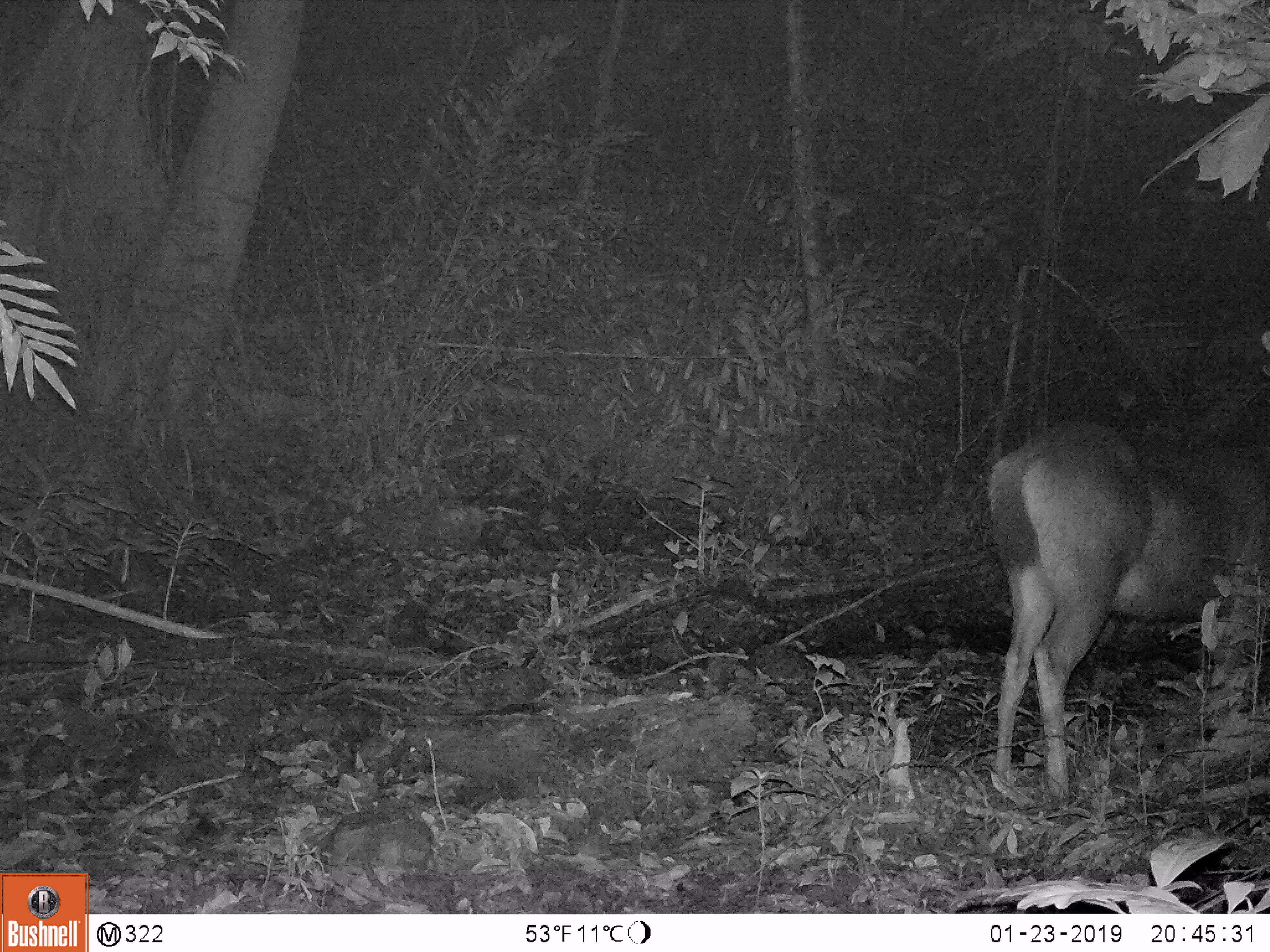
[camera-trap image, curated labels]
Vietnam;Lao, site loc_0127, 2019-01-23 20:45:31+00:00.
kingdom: Animalia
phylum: Chordata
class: Mammalia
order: Artiodactyla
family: Cervidae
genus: Rusa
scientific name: Rusa unicolor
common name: sambar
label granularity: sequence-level